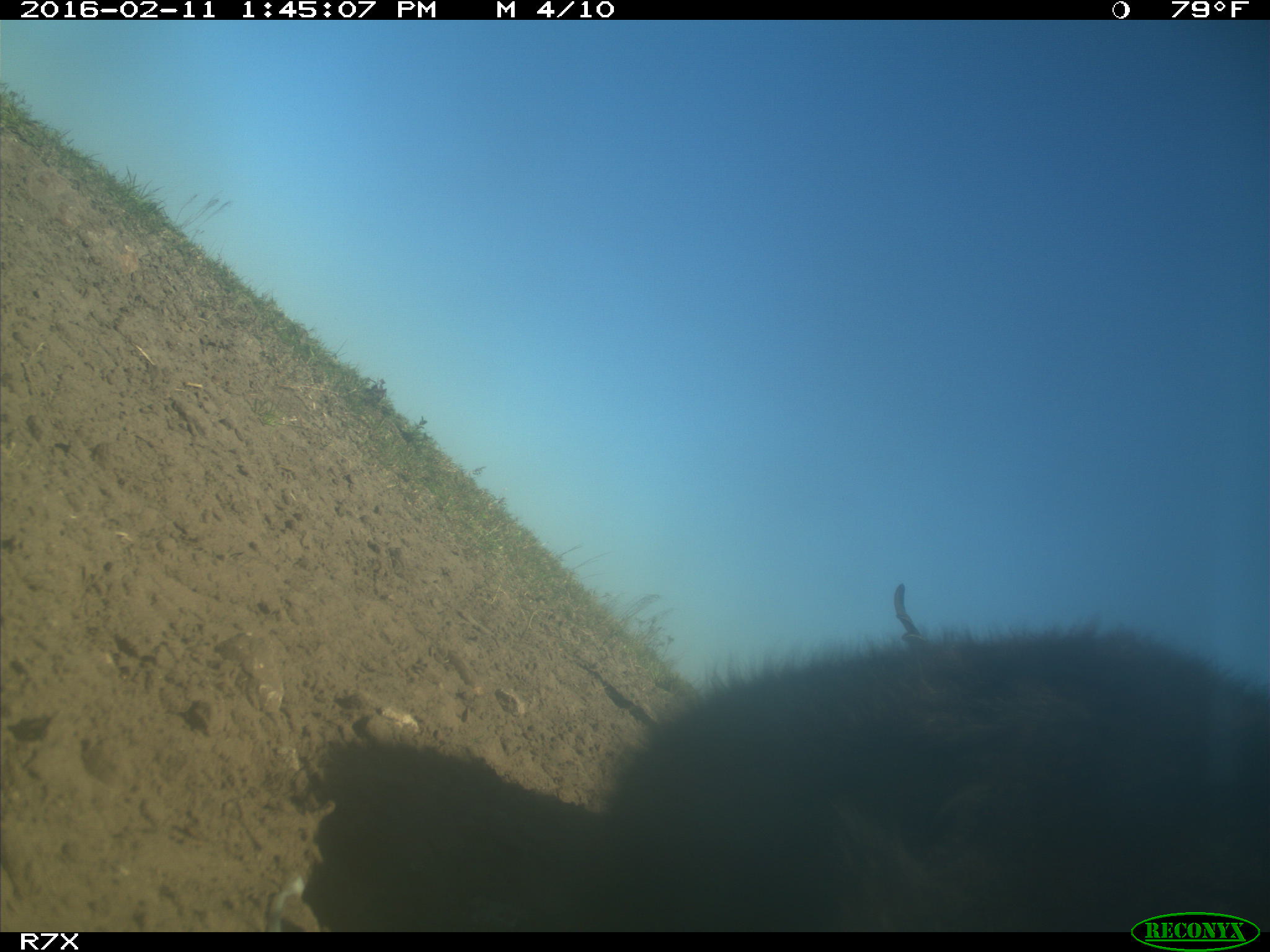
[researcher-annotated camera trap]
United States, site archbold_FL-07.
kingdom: Animalia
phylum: Chordata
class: Mammalia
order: Artiodactyla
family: Bovidae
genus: Bos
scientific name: Bos taurus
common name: domestic cow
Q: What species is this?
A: Bos taurus (domestic cow).